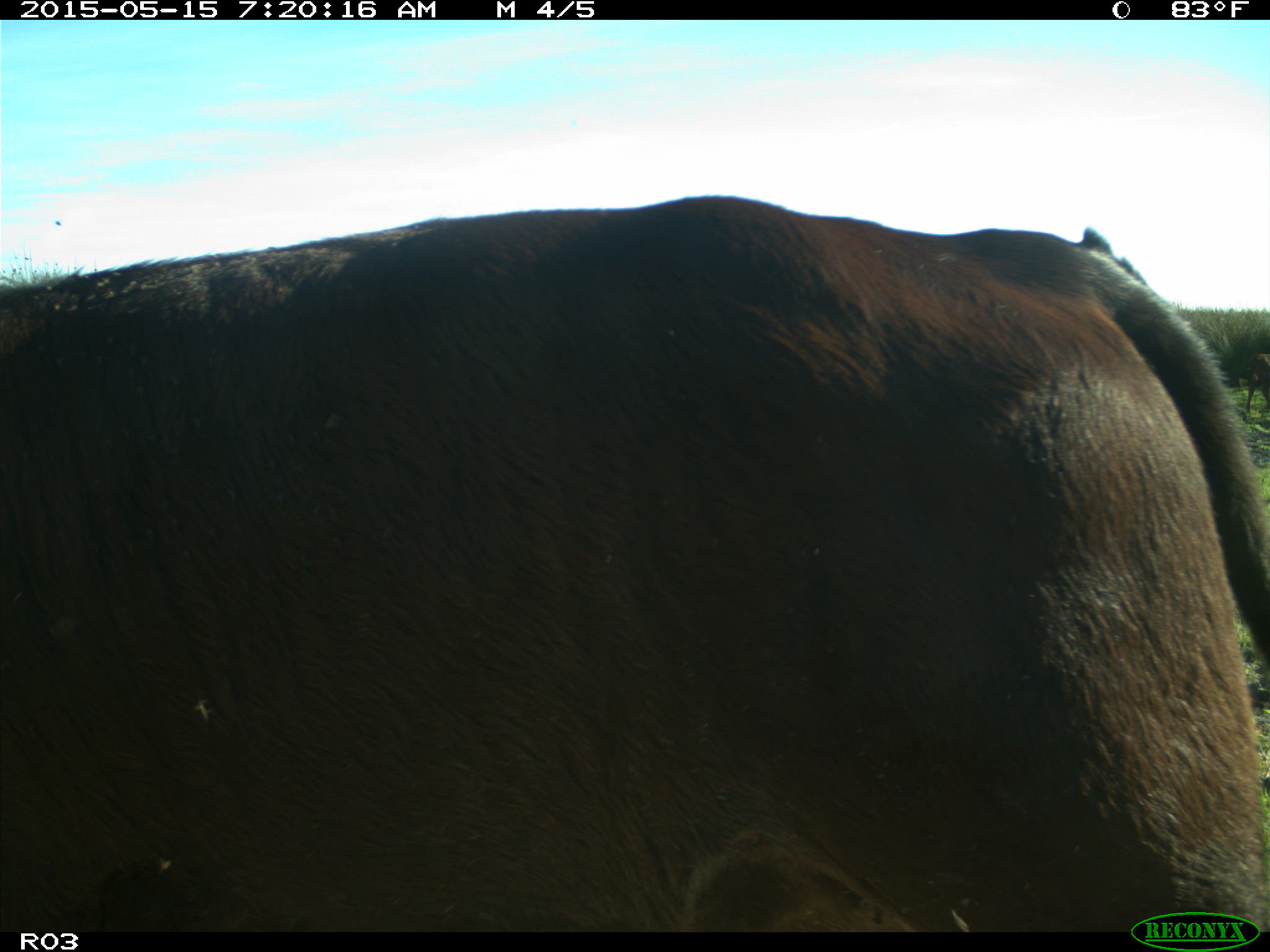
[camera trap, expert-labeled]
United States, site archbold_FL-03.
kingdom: Animalia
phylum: Chordata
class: Mammalia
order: Artiodactyla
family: Bovidae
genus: Bos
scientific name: Bos taurus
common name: domestic cow